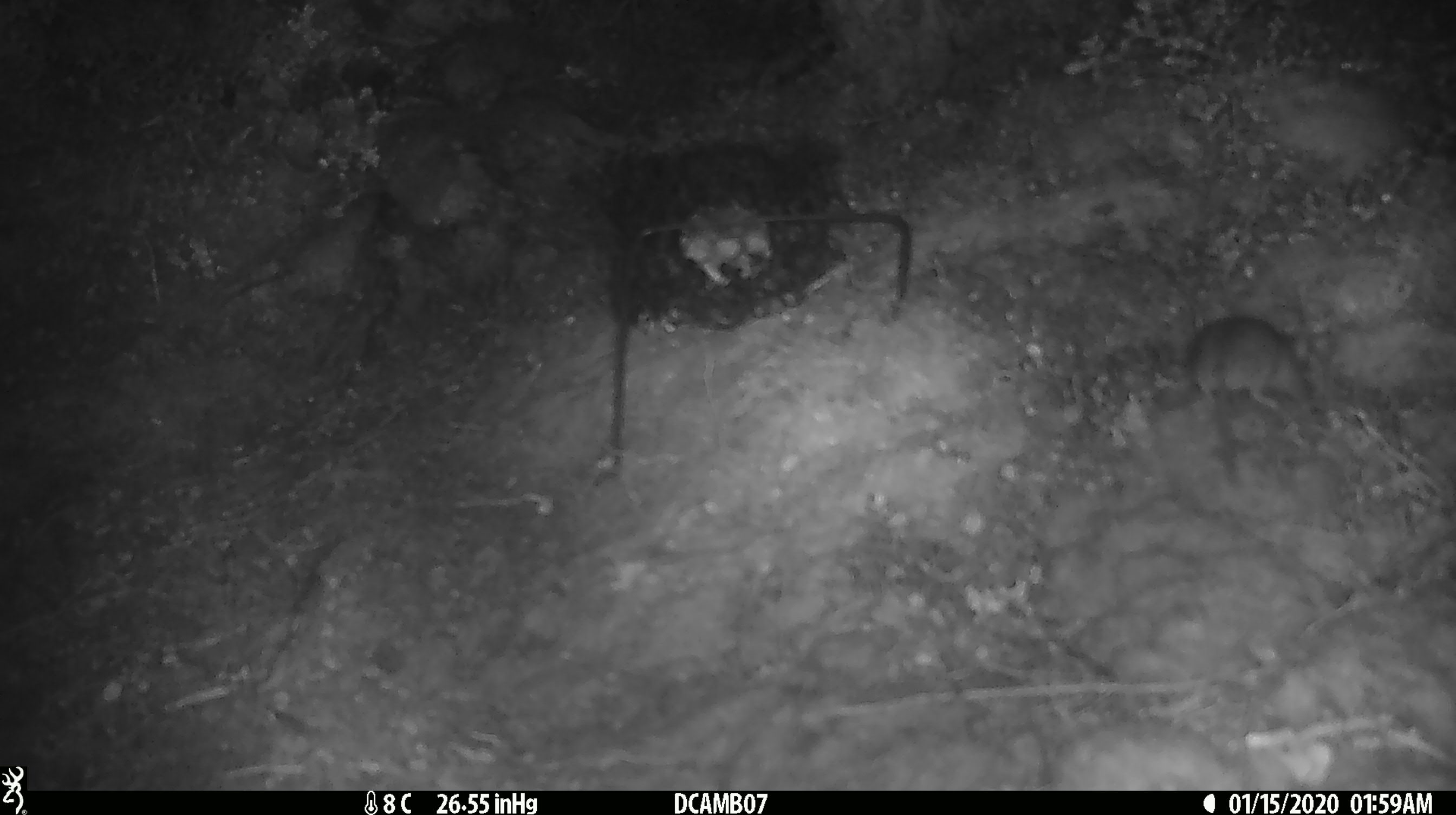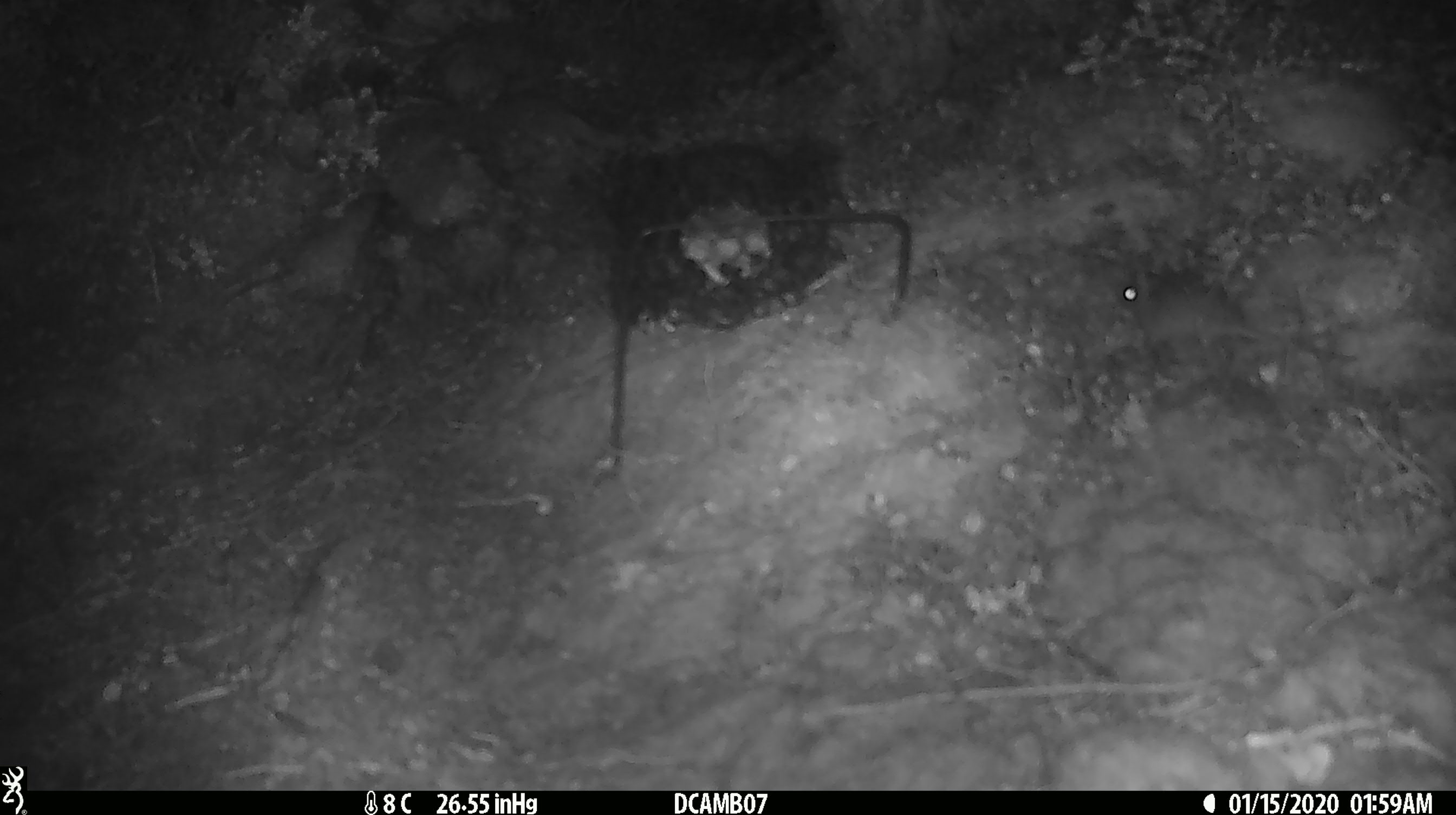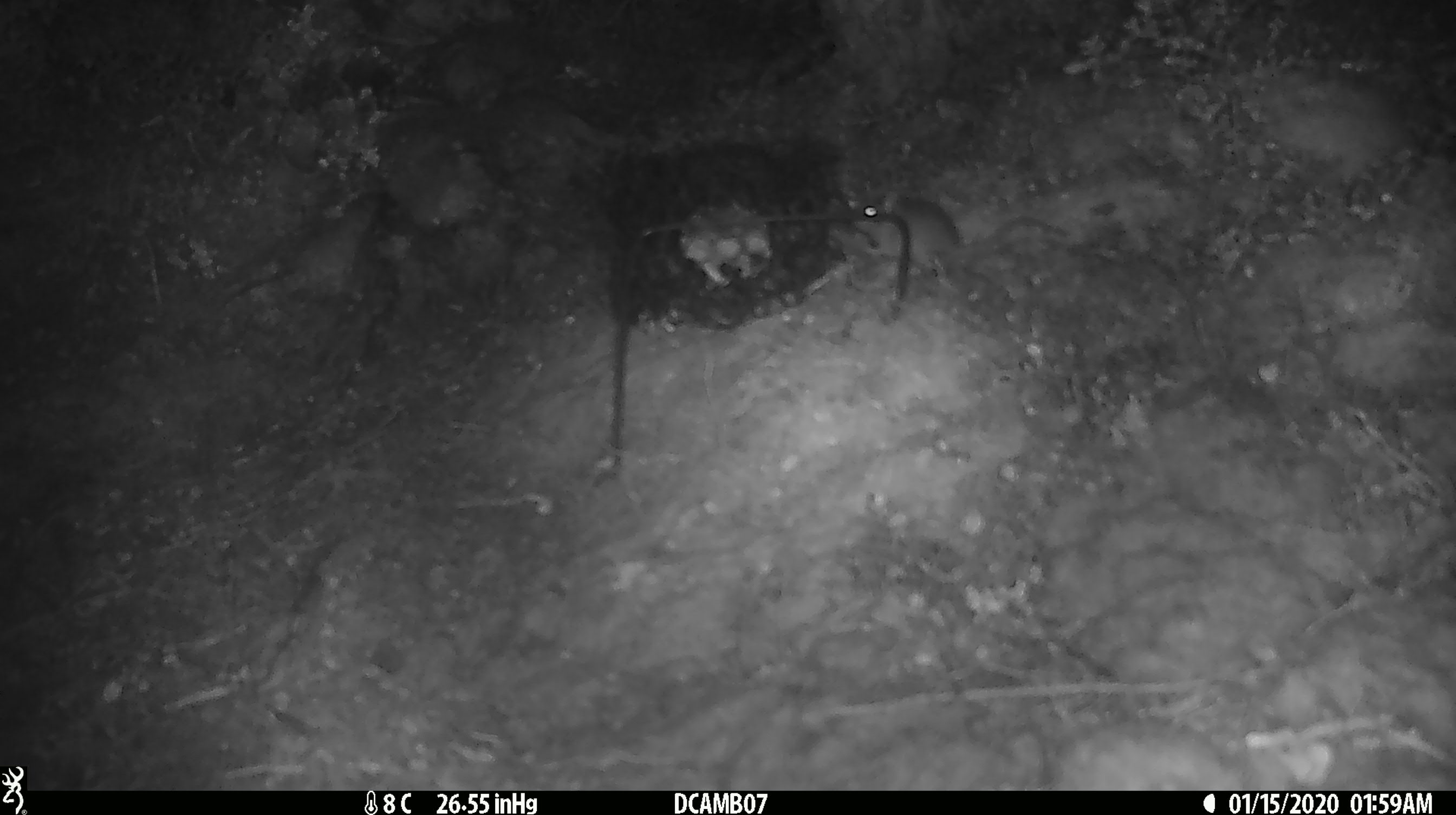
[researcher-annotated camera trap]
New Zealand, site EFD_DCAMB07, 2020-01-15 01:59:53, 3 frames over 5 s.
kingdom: Animalia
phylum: Chordata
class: Mammalia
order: Rodentia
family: Muridae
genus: Mus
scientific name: Mus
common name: mouse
Mouse (Mus).